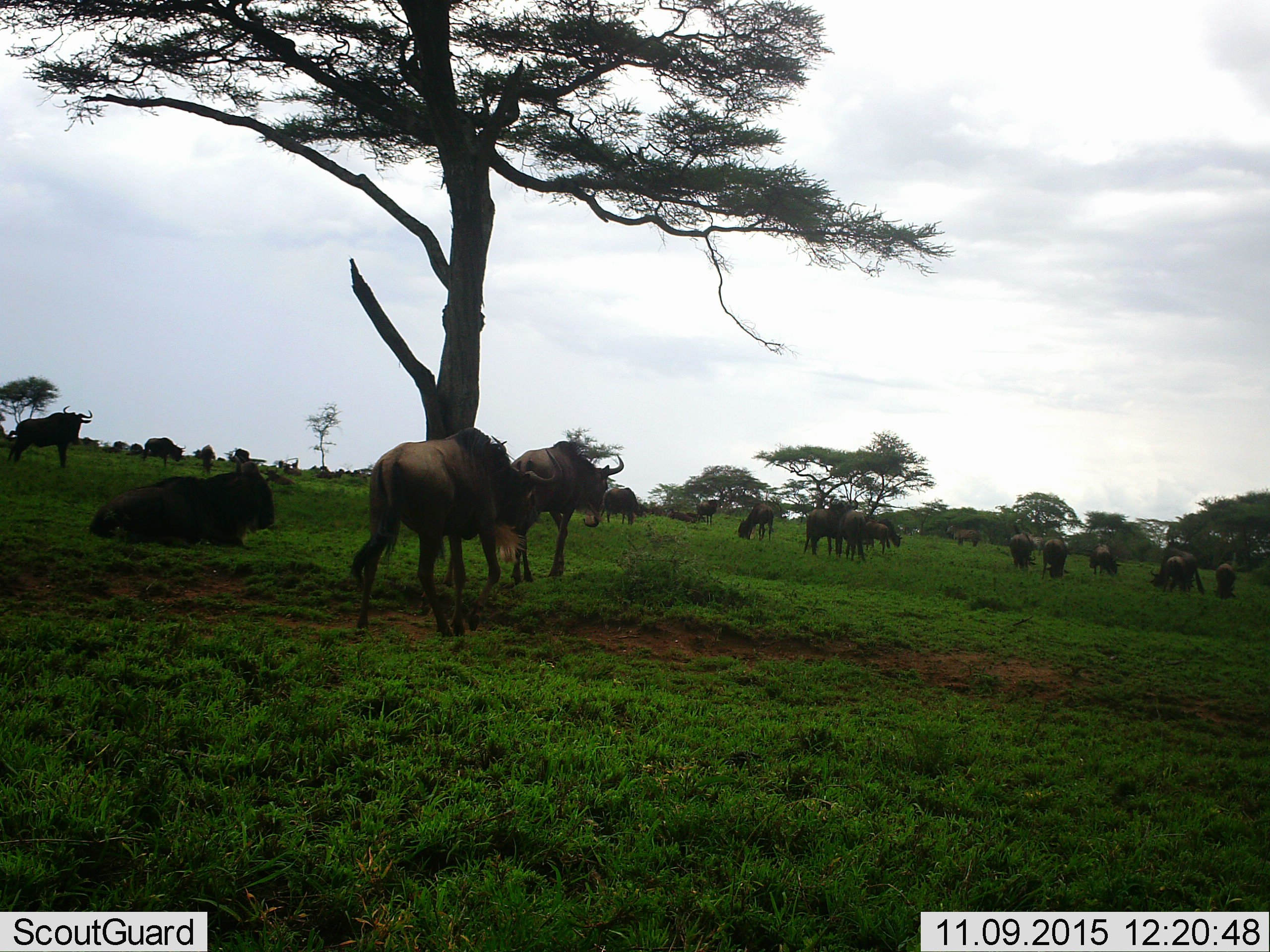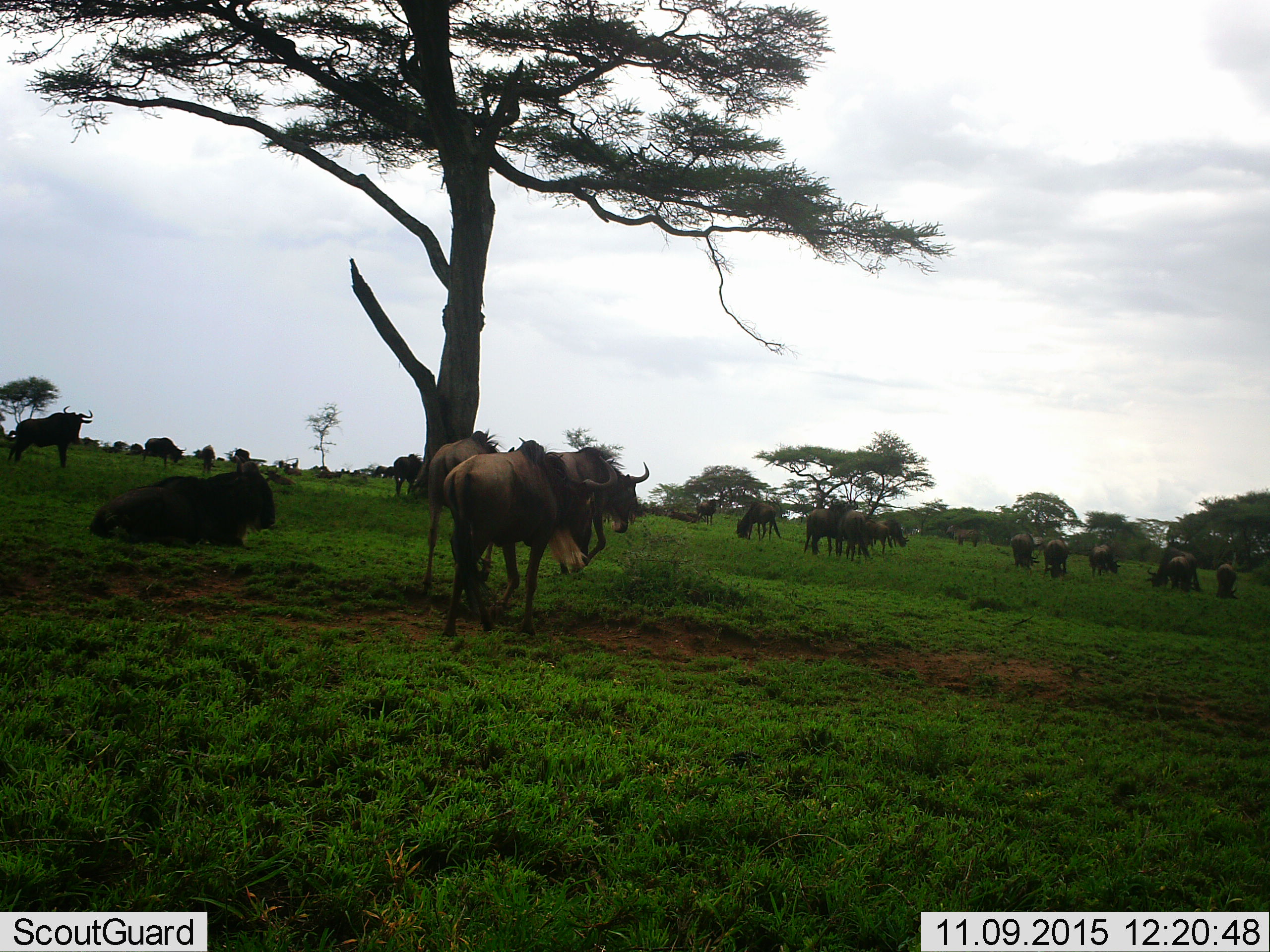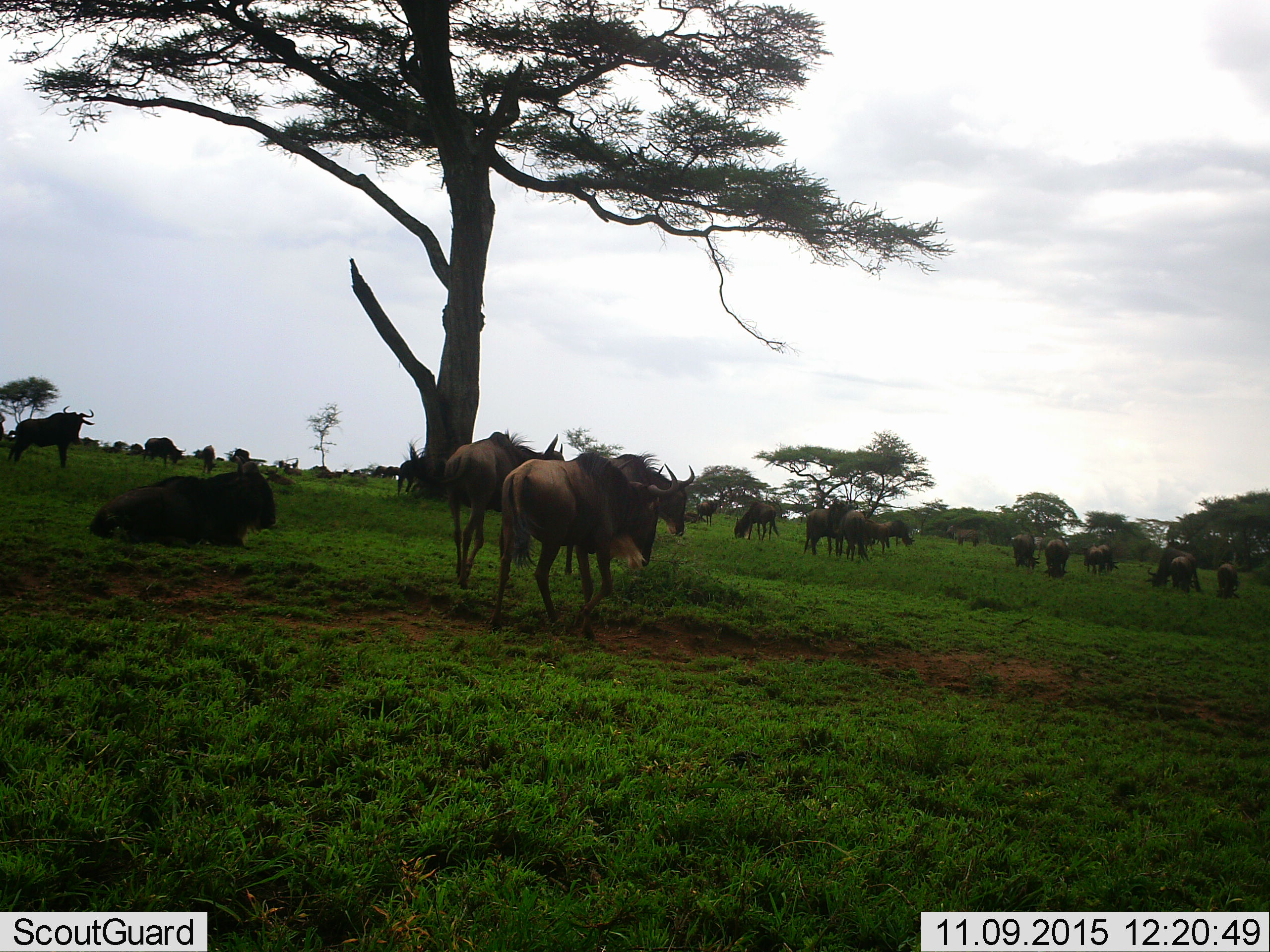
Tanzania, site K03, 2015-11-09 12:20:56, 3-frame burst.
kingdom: Animalia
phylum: Chordata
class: Mammalia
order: Artiodactyla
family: Bovidae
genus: Connochaetes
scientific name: Connochaetes taurinus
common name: blue wildebeest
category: wildebeest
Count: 11-50.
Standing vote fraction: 100%.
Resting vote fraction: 75%.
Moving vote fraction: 75%.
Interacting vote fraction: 0%.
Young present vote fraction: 12%.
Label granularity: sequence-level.